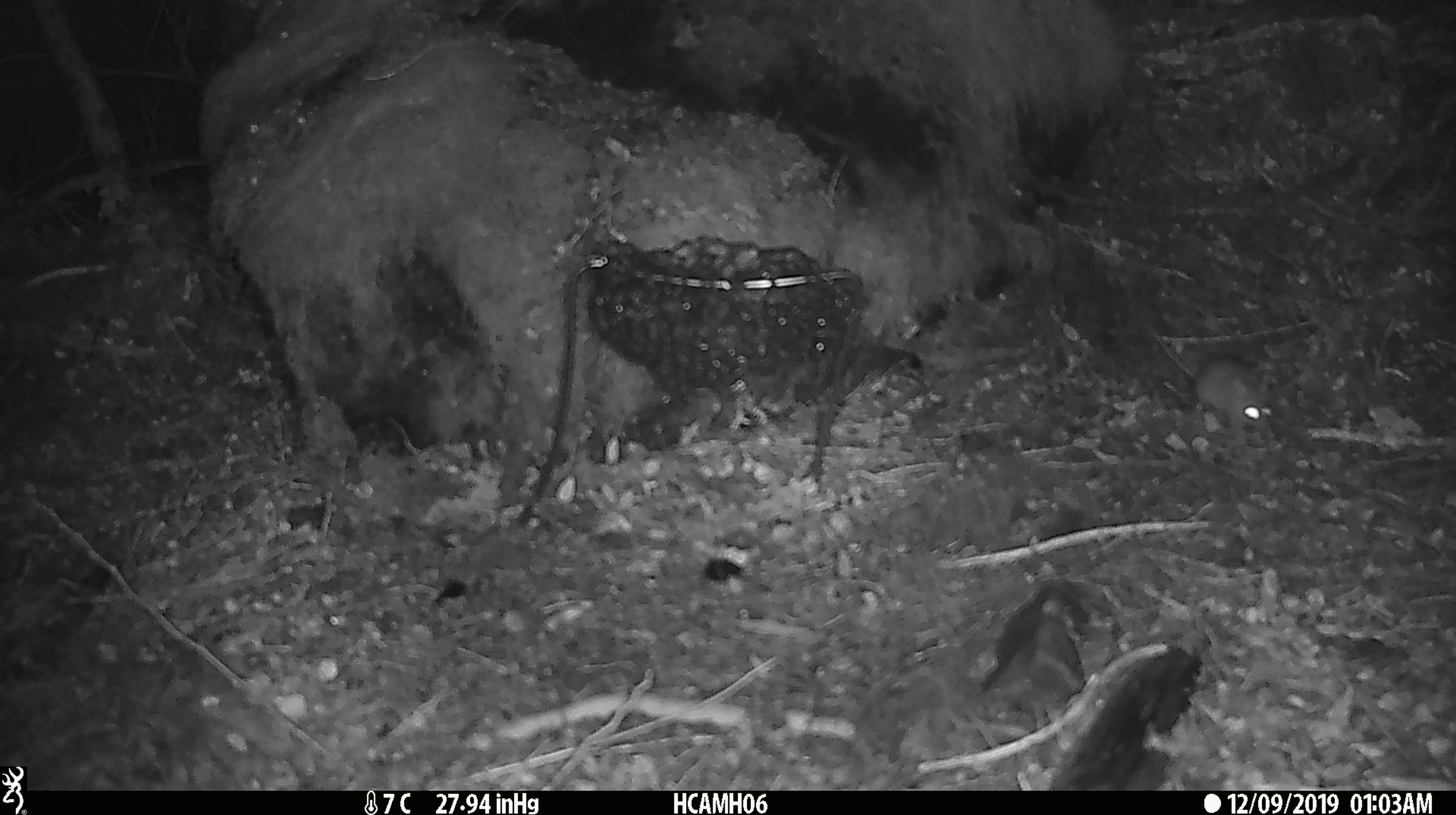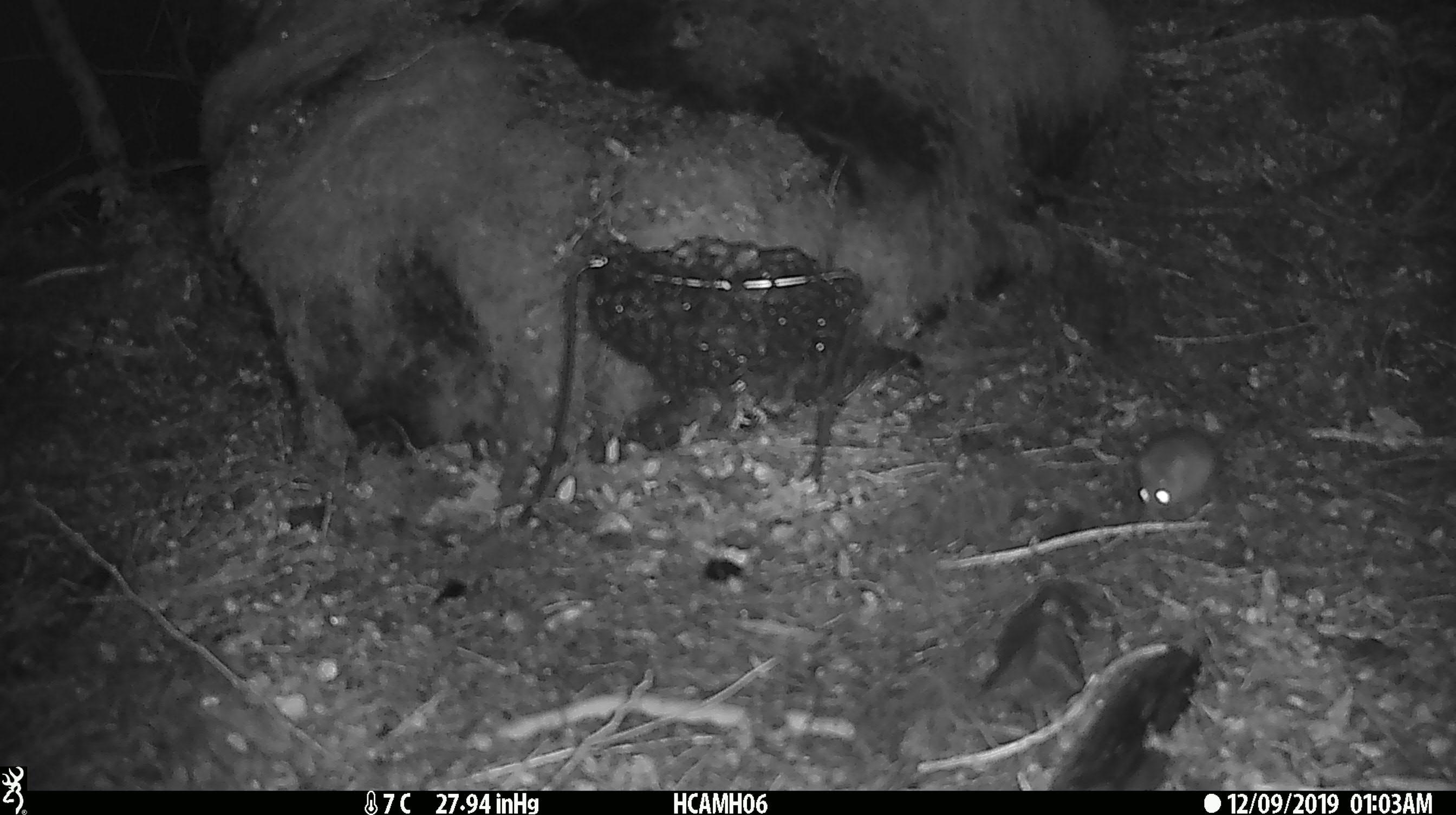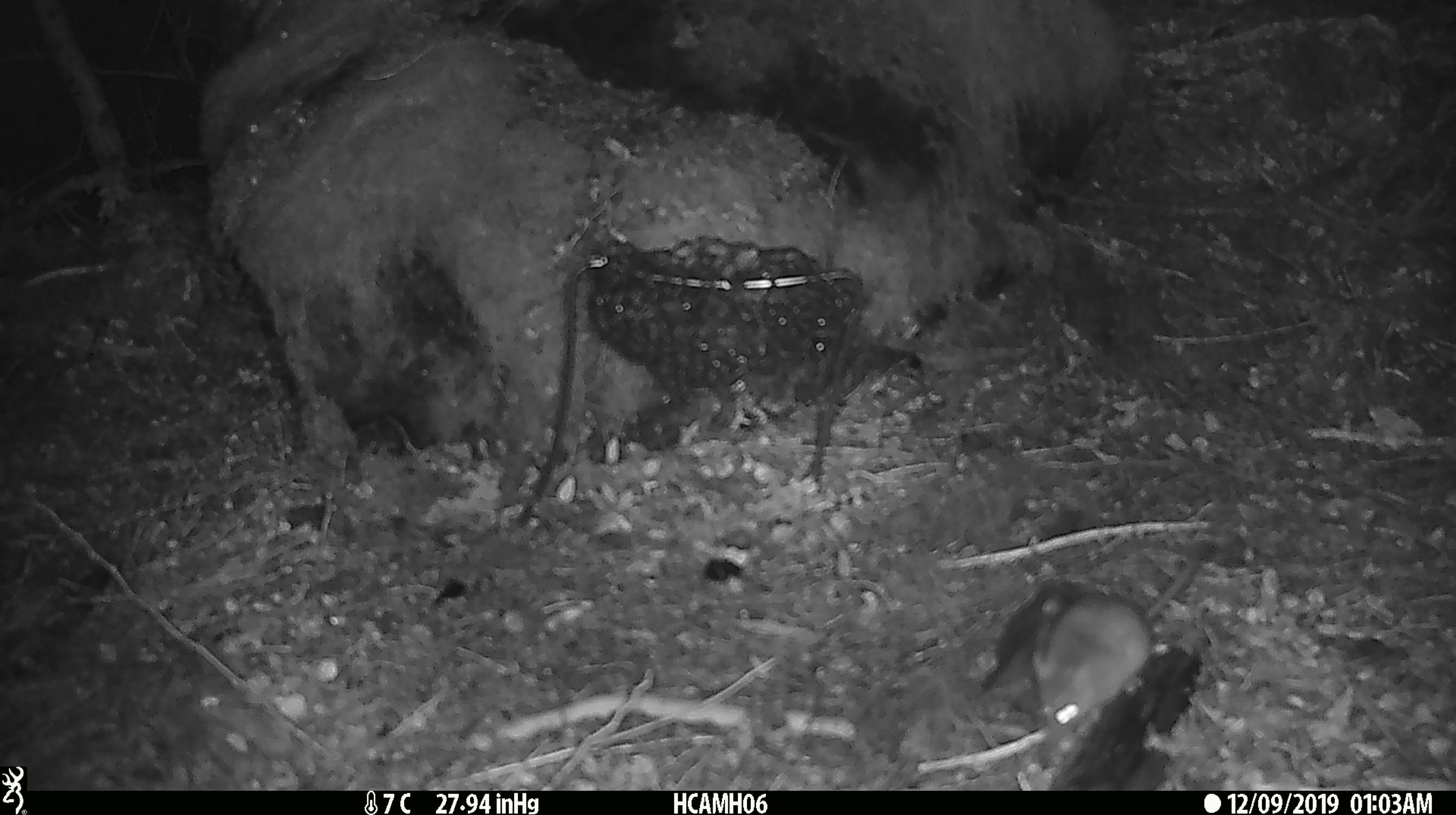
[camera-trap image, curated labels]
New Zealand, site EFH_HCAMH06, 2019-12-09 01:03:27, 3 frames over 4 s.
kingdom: Animalia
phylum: Chordata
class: Mammalia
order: Rodentia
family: Muridae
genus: Mus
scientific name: Mus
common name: mouse